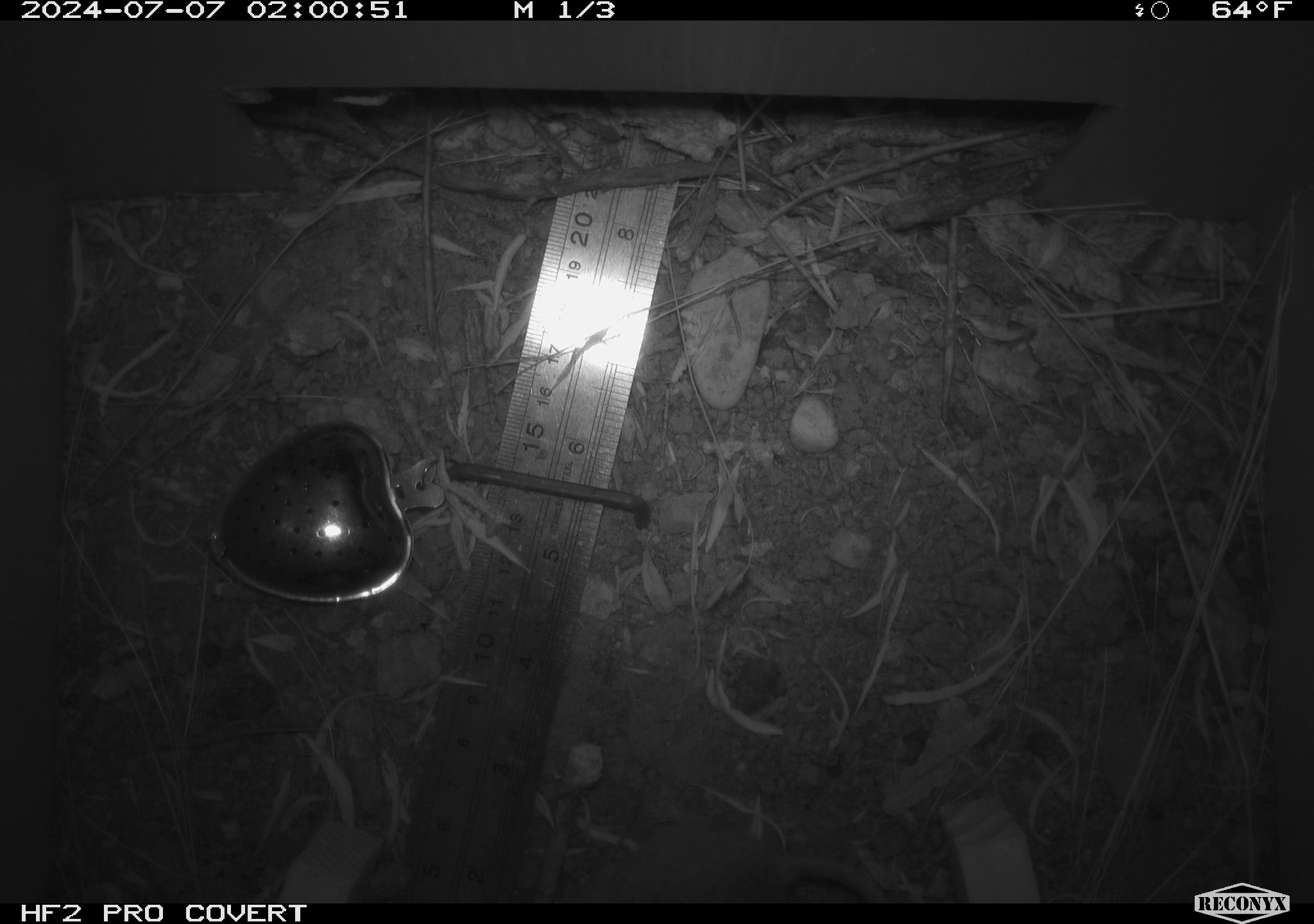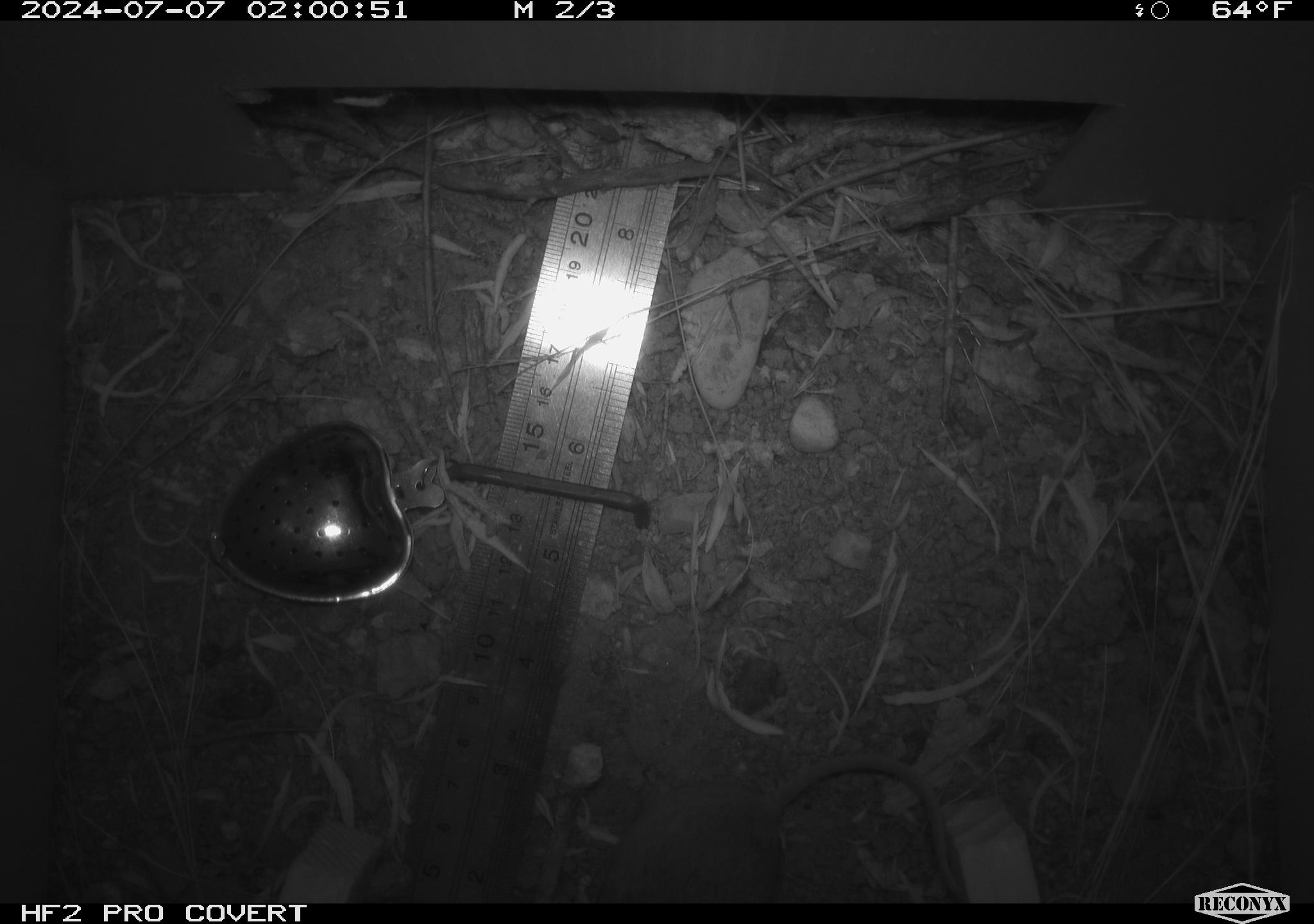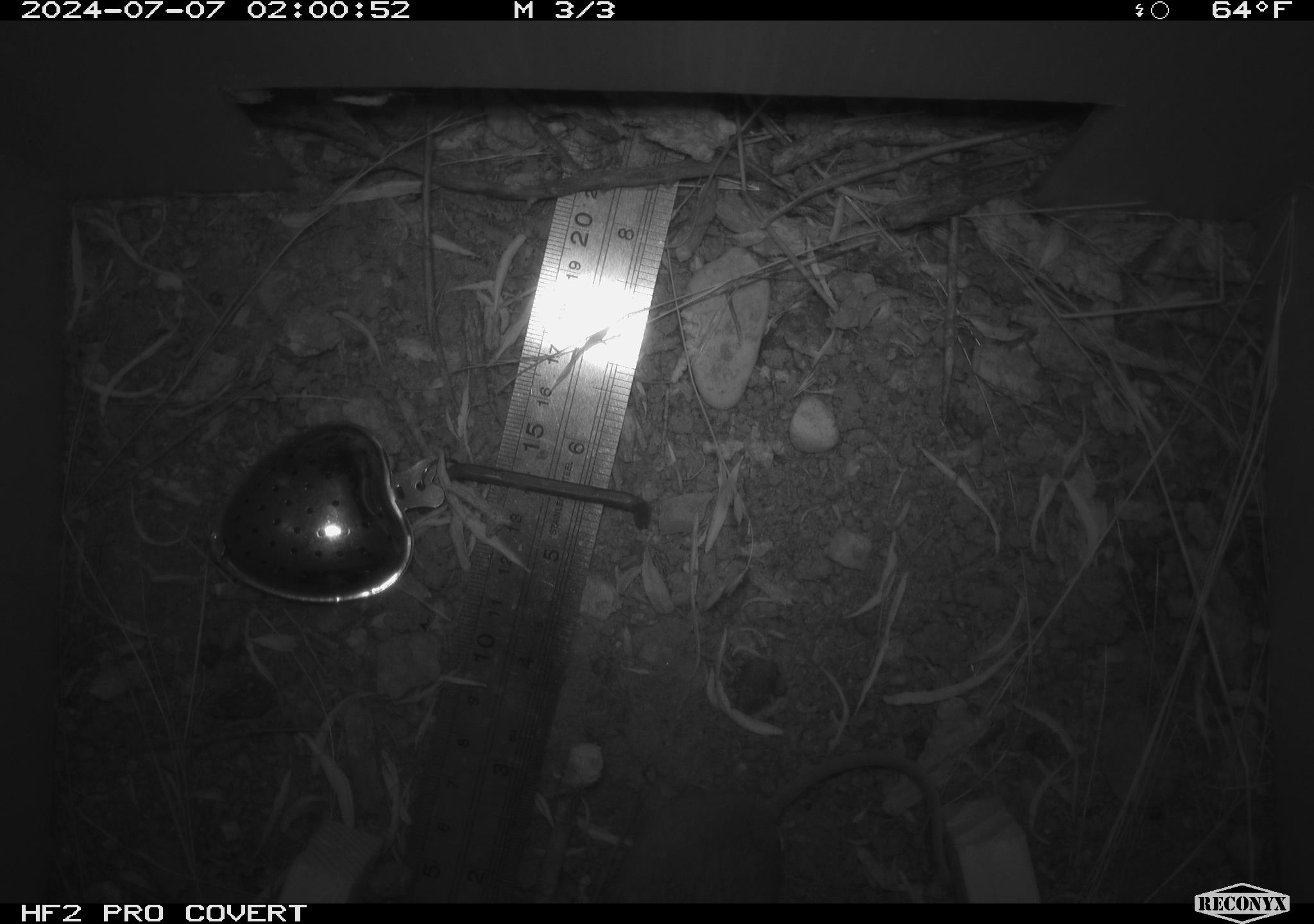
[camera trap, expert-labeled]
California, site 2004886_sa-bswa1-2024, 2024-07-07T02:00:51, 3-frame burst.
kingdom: Animalia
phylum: Chordata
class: Mammalia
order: Rodentia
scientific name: Rodentia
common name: mouse species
Mouse species (Rodentia).